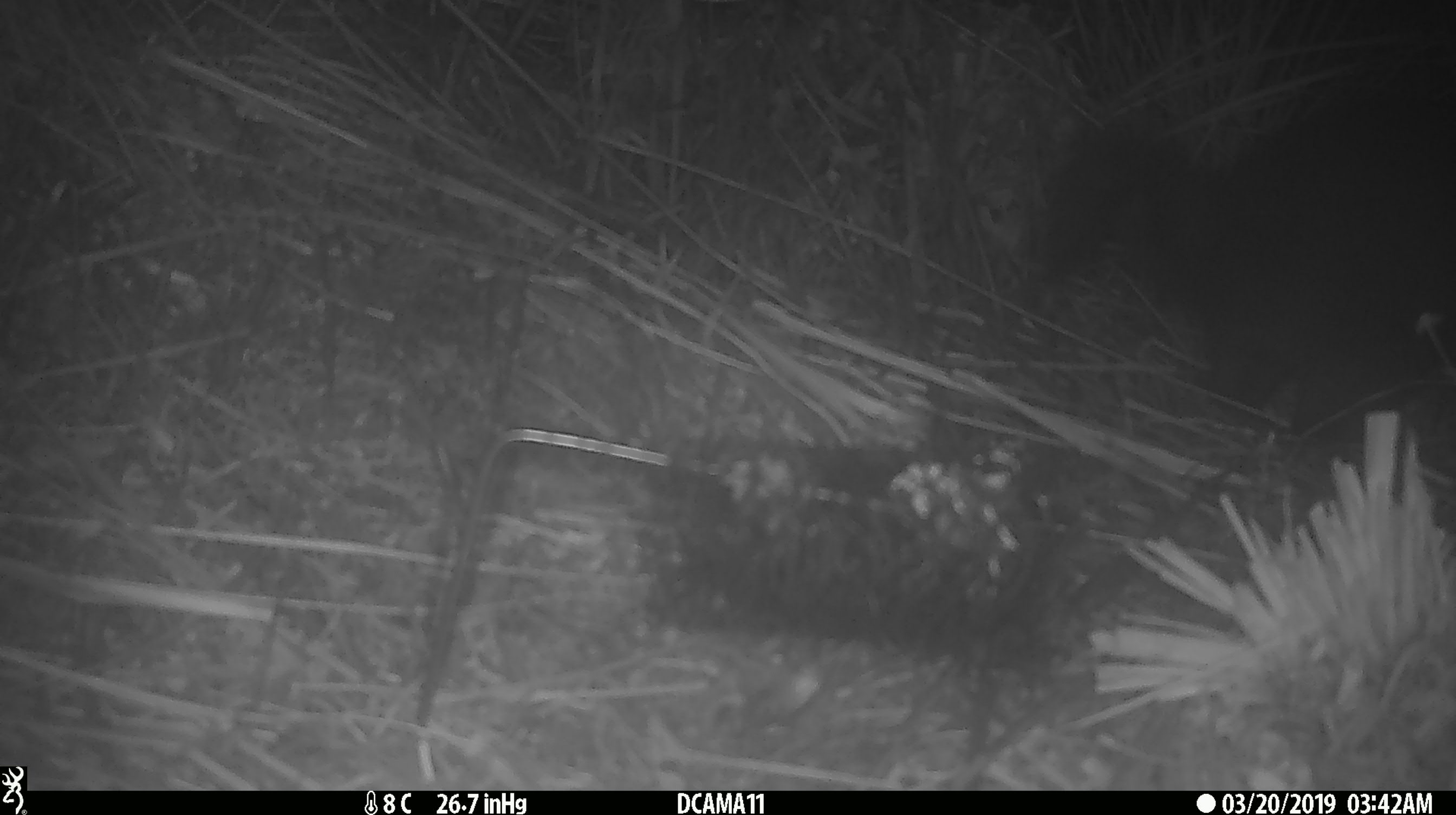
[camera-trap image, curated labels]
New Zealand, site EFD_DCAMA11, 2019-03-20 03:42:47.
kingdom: Animalia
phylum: Chordata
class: Mammalia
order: Diprotodontia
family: Phalangeridae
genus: Trichosurus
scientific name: Trichosurus vulpecula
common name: common brushtail possum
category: possum